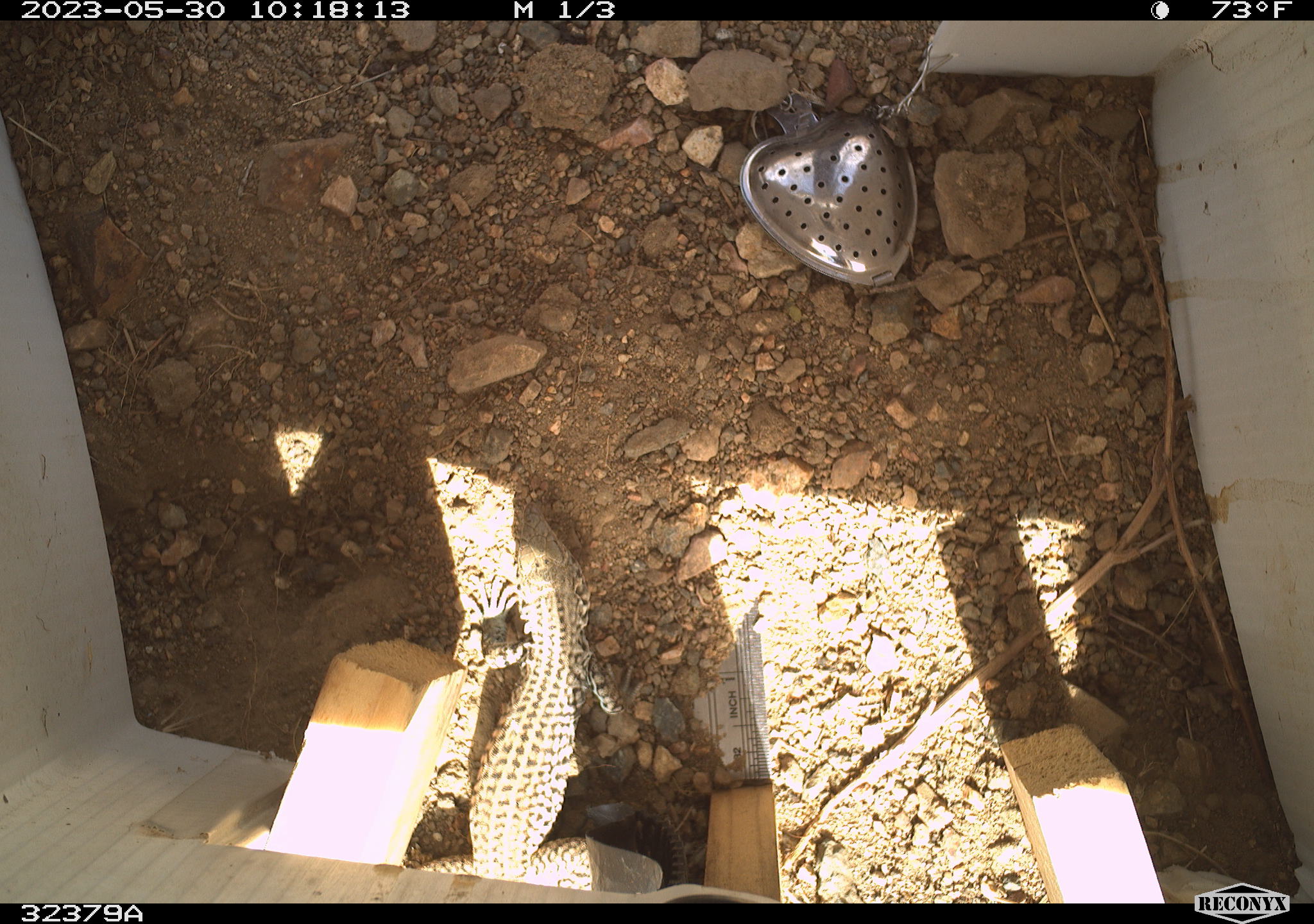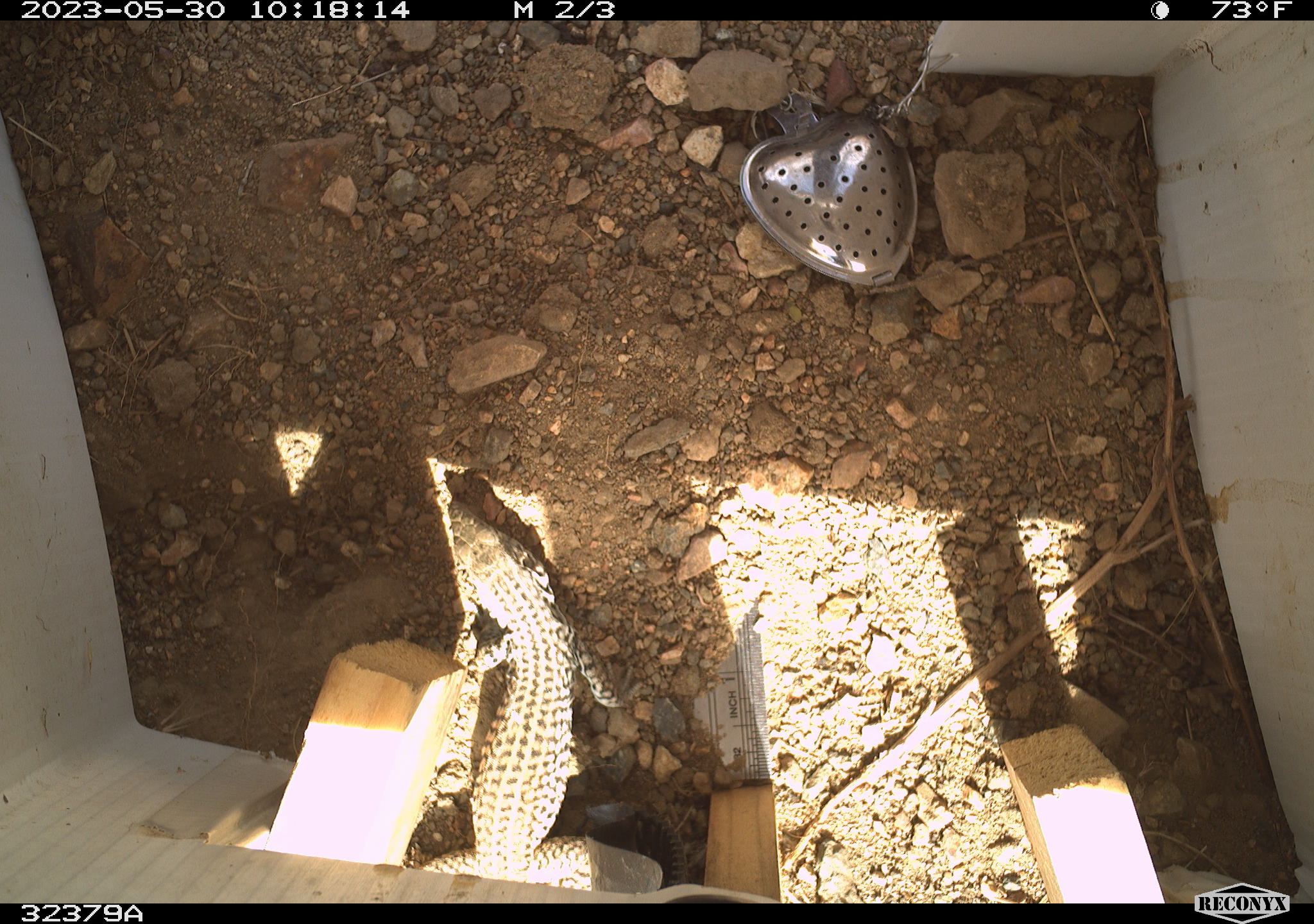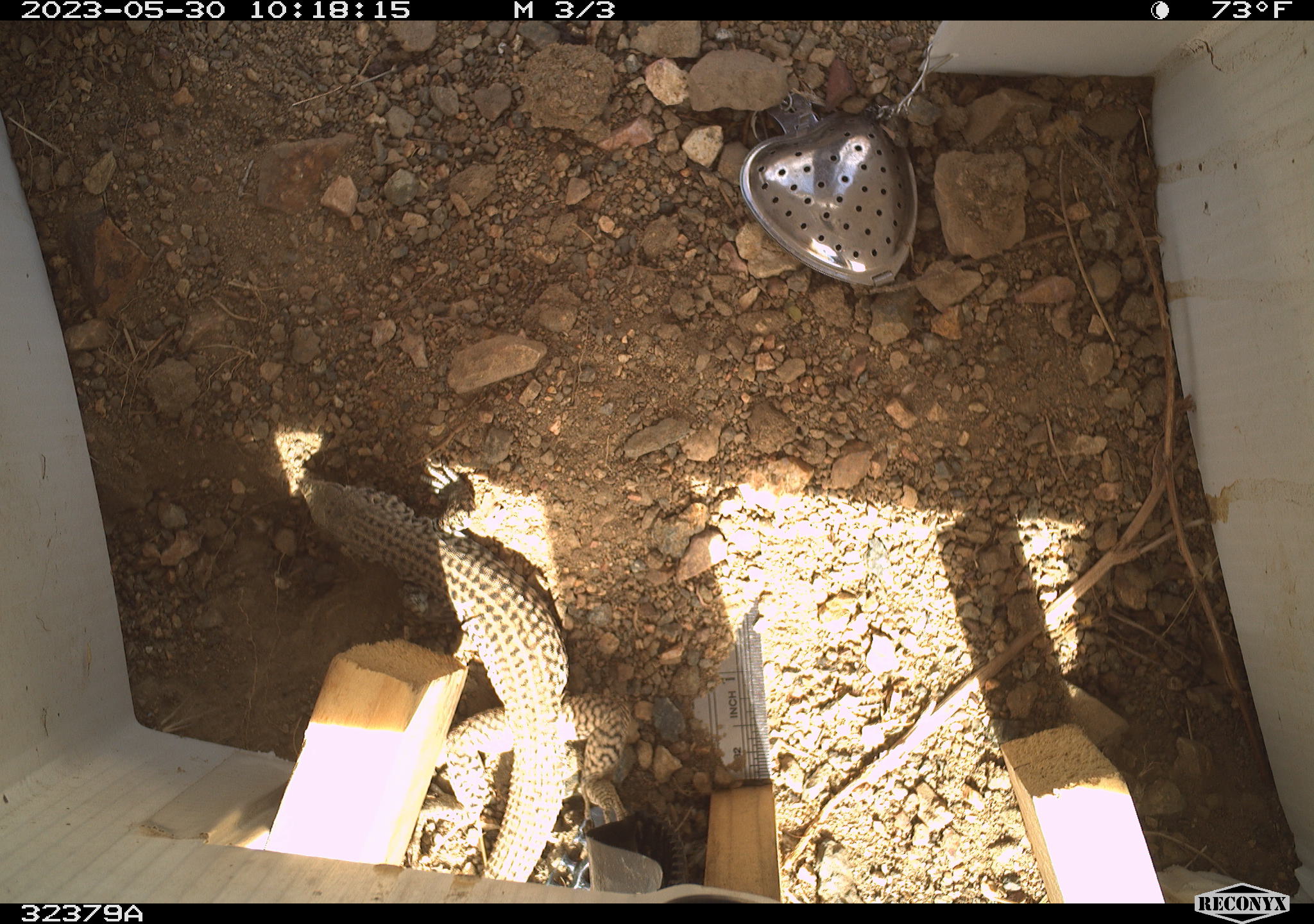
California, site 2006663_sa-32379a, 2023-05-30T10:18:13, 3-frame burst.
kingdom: Animalia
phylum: Chordata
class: Reptilia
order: Squamata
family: Teiidae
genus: Aspidoscelis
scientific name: Aspidoscelis tigris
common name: western whiptail